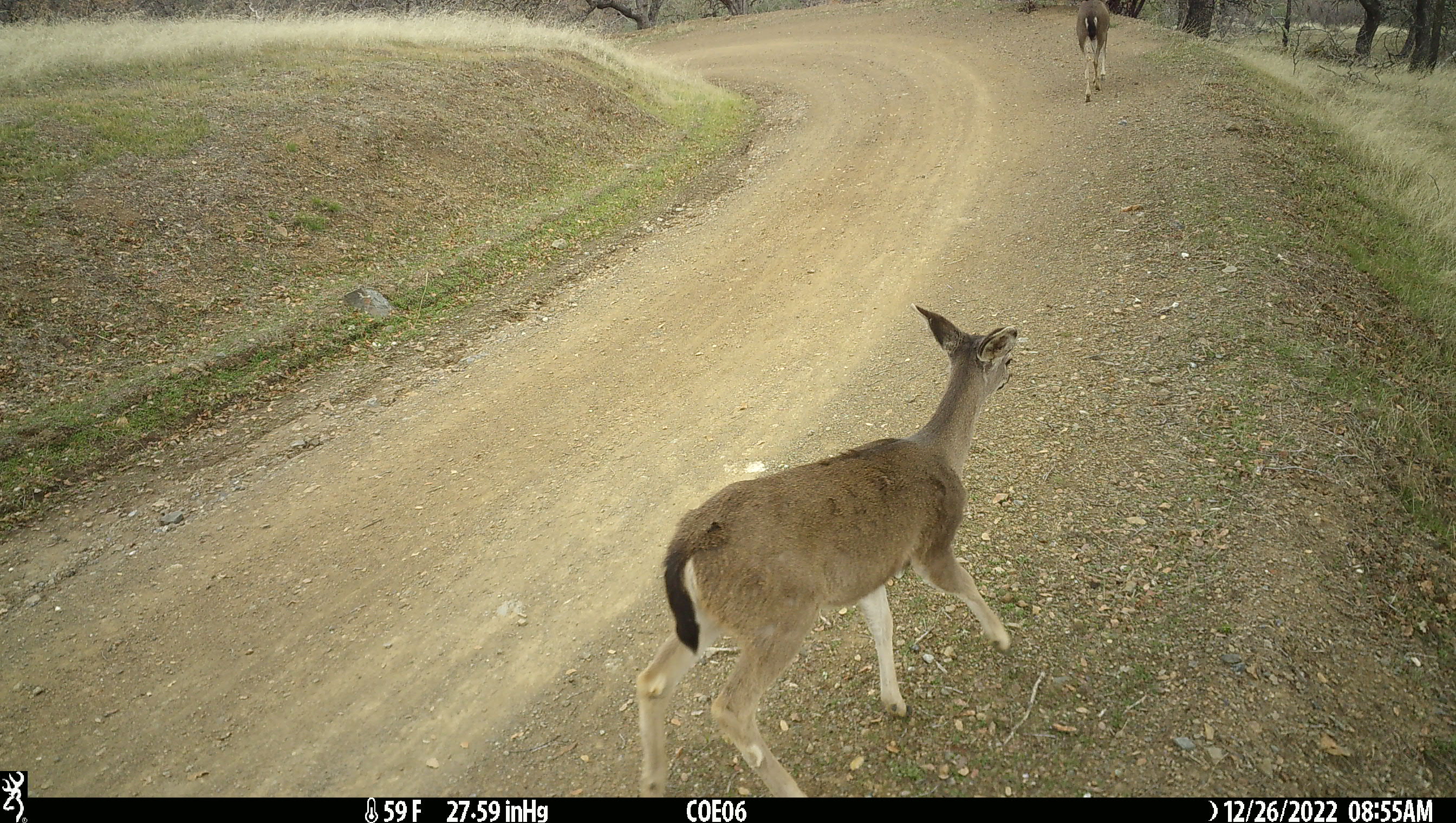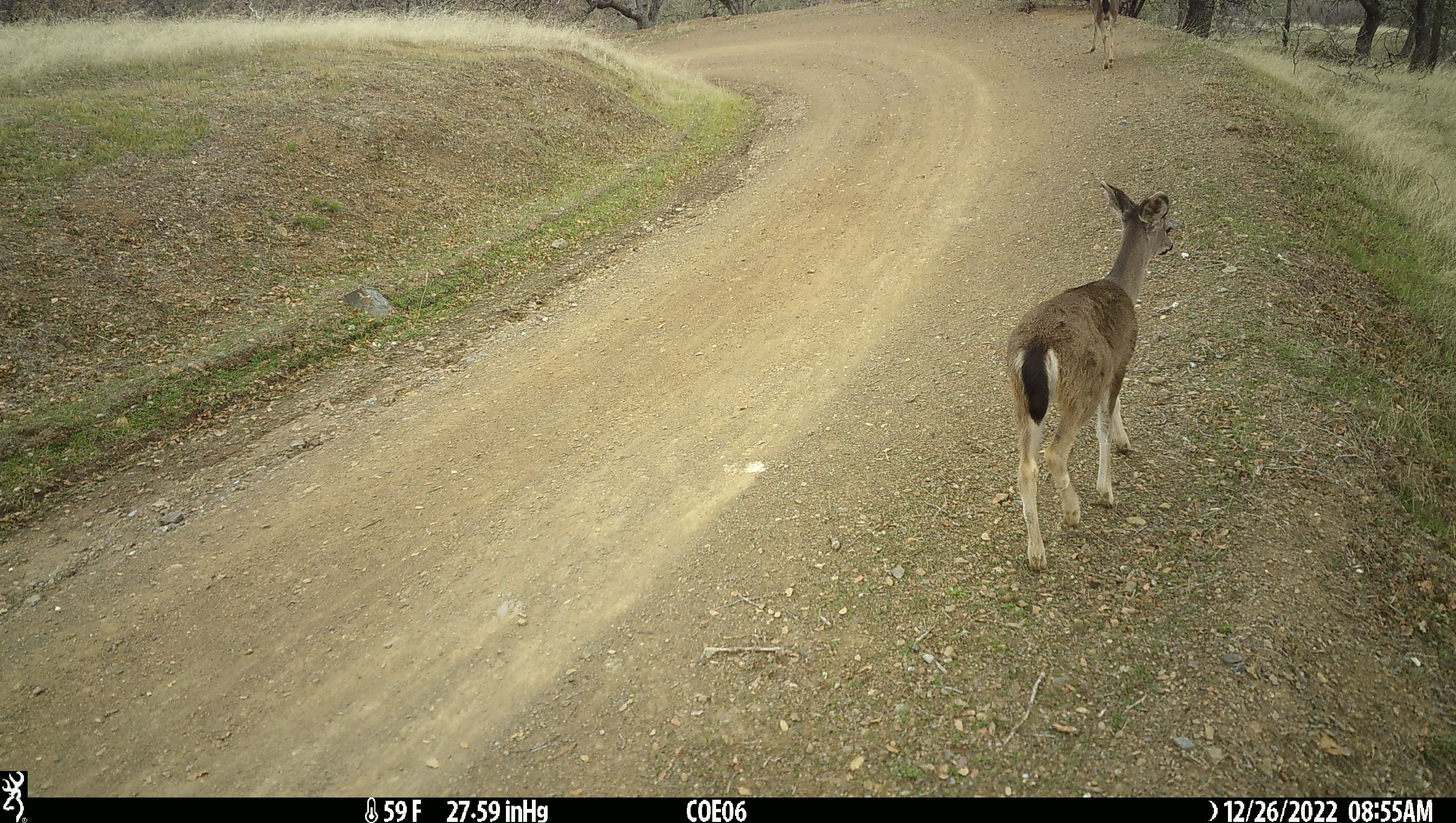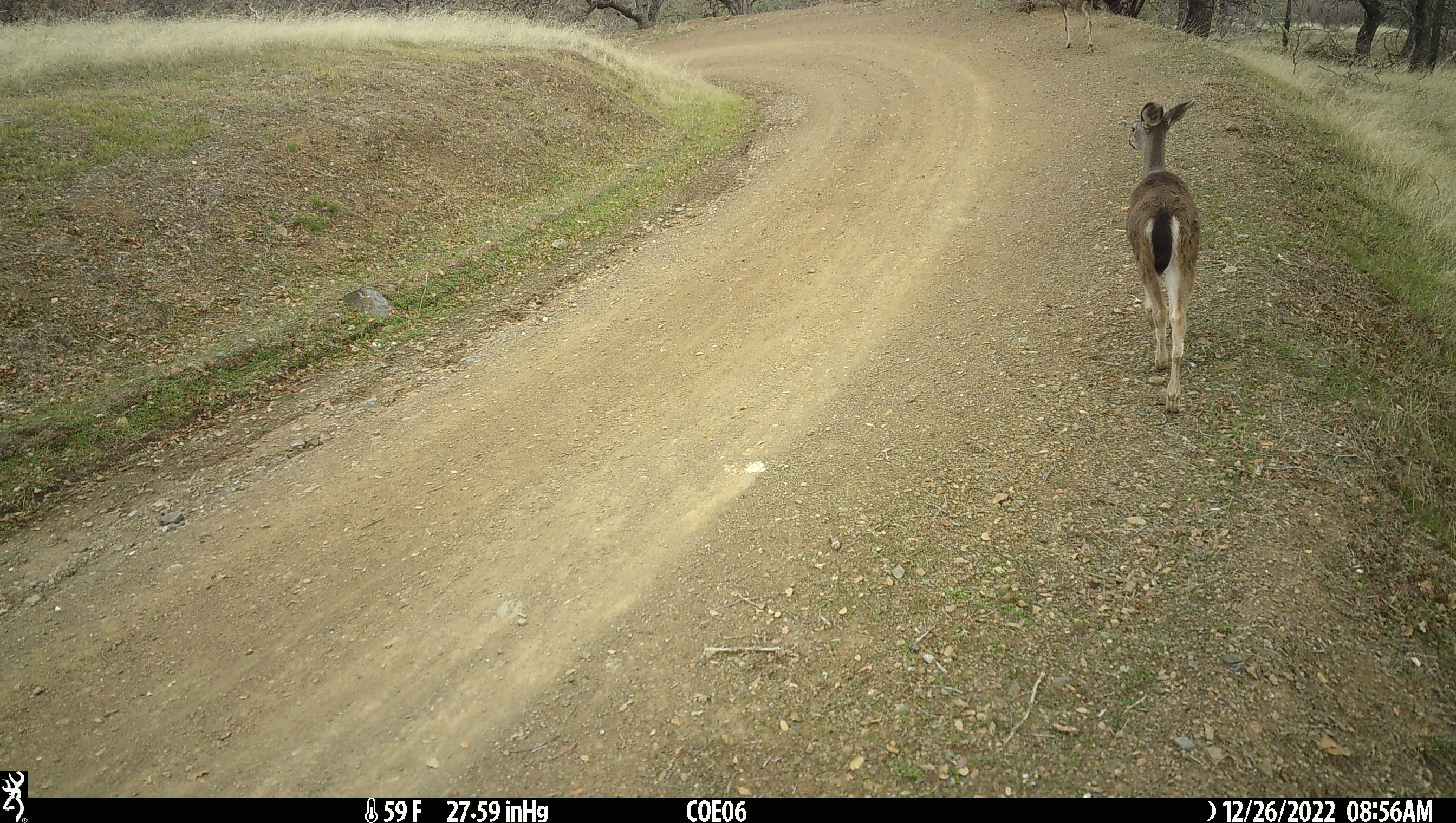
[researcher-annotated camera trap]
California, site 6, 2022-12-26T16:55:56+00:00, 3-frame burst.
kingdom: Animalia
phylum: Chordata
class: Mammalia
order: Artiodactyla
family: Cervidae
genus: Odocoileus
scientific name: Odocoileus hemionus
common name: mule deer